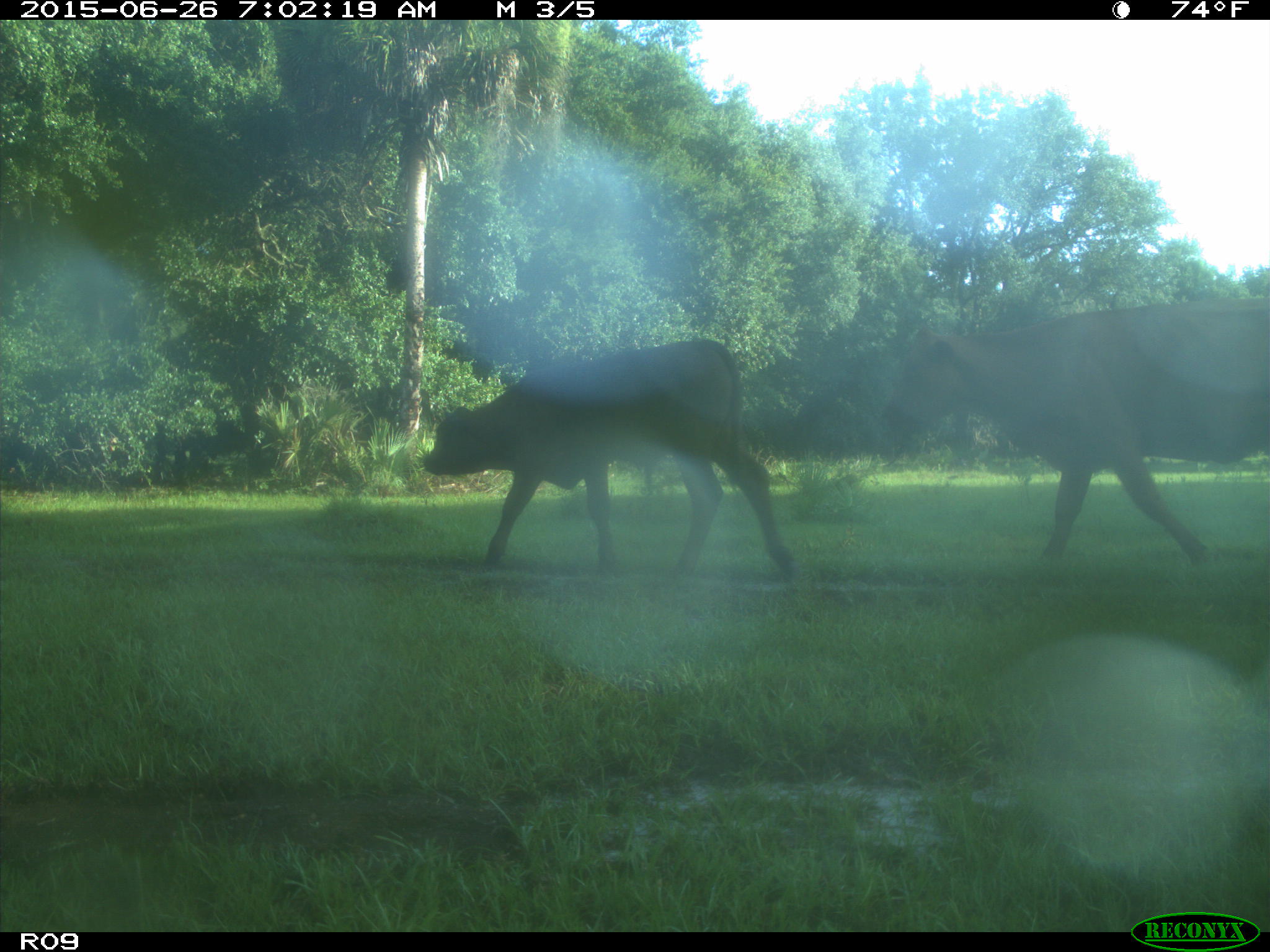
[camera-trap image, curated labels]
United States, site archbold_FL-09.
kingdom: Animalia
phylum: Chordata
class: Mammalia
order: Artiodactyla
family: Bovidae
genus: Bos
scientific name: Bos taurus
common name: domestic cow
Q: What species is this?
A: Bos taurus (domestic cow).